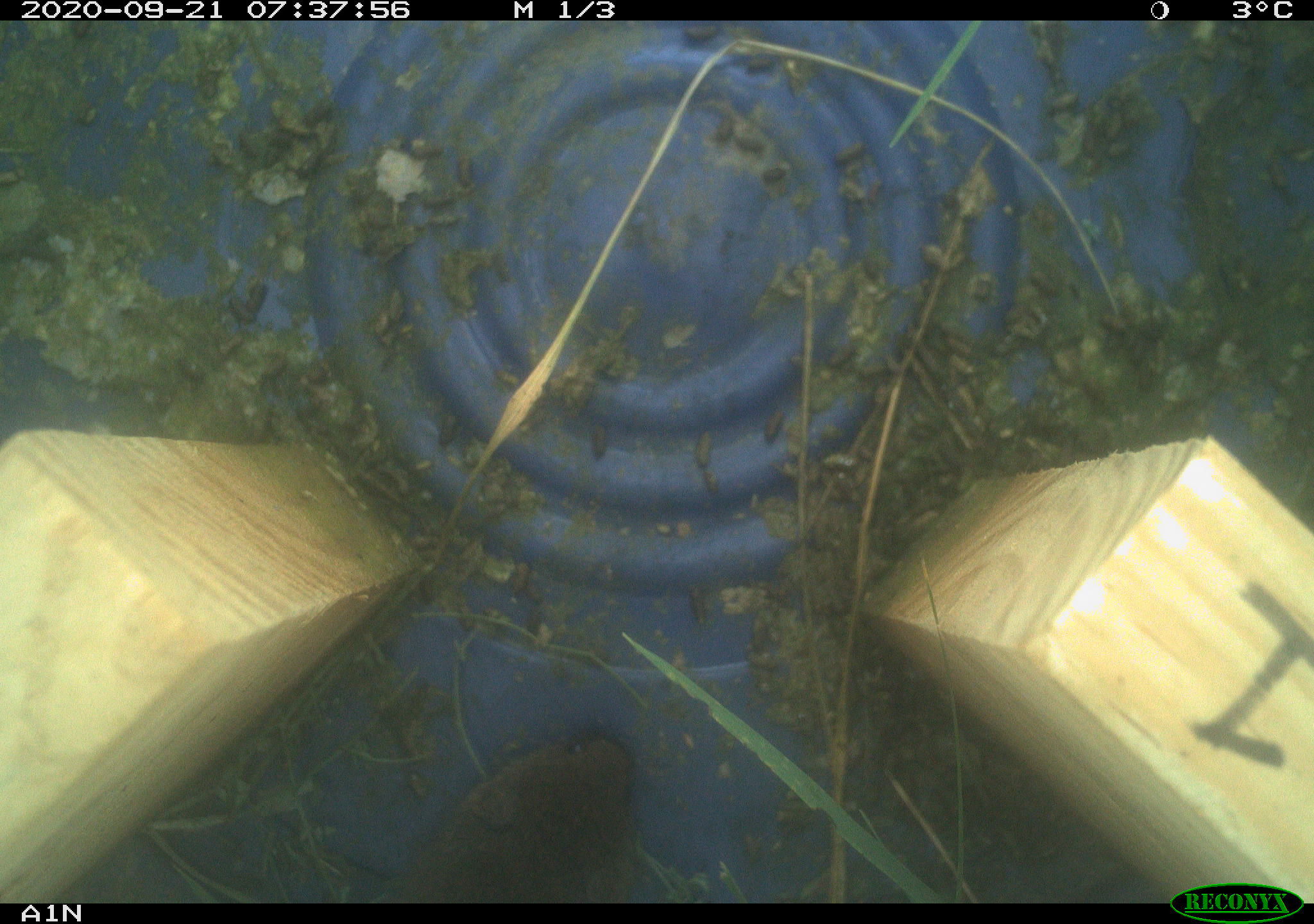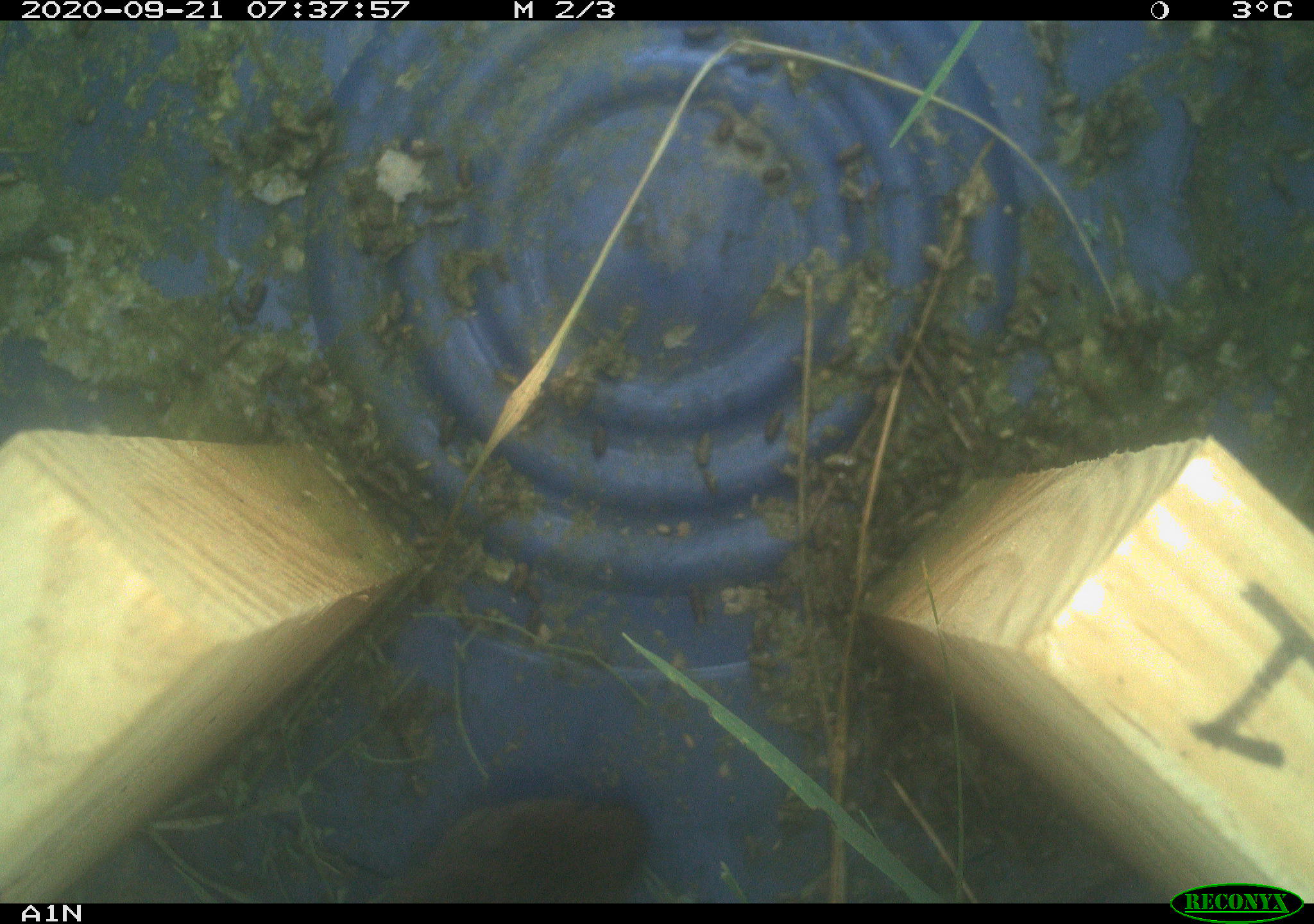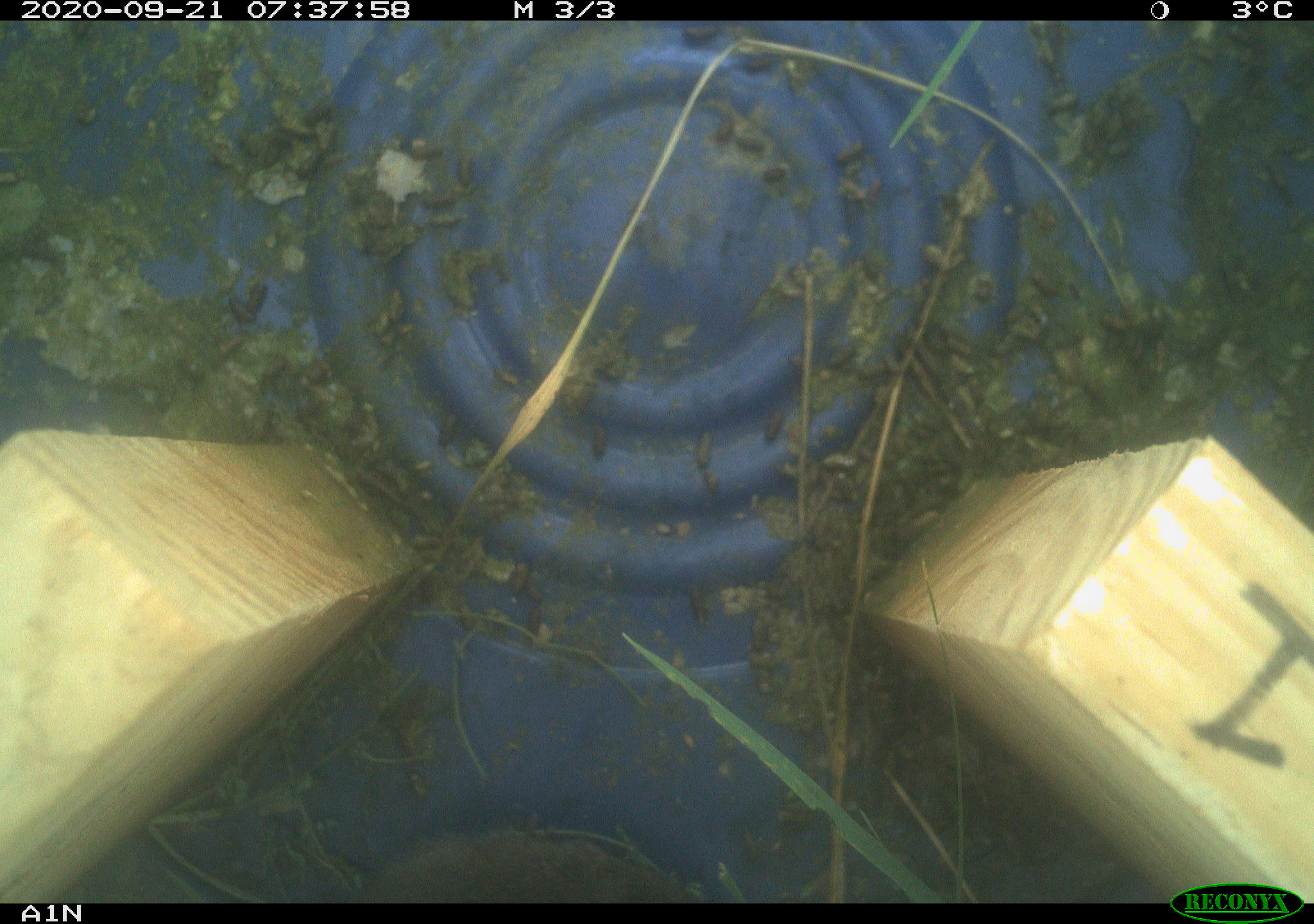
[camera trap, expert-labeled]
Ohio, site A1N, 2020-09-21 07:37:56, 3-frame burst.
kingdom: Animalia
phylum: Chordata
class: Mammalia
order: Rodentia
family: Cricetidae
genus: Microtus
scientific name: Microtus pennsylvanicus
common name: meadow vole